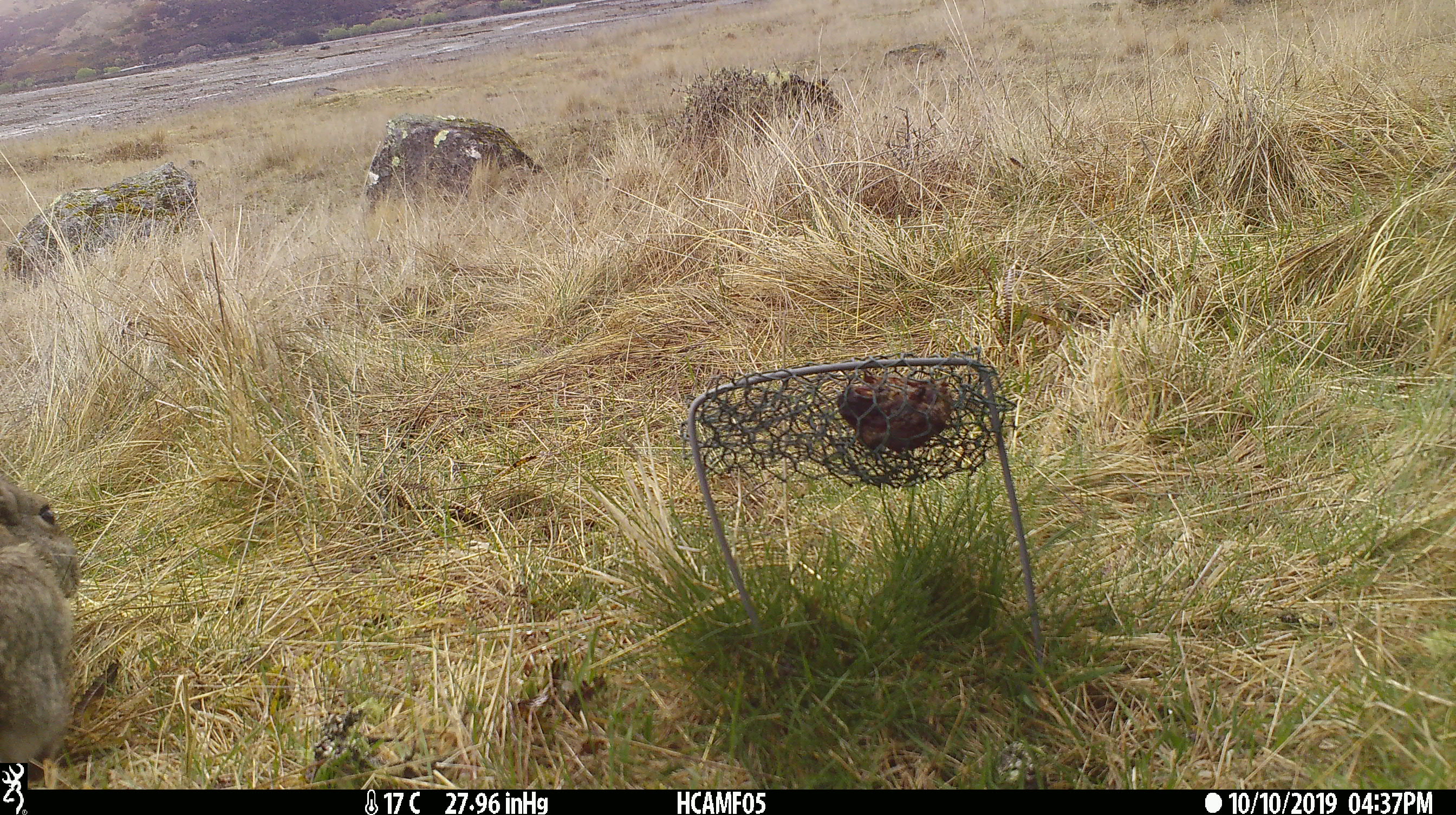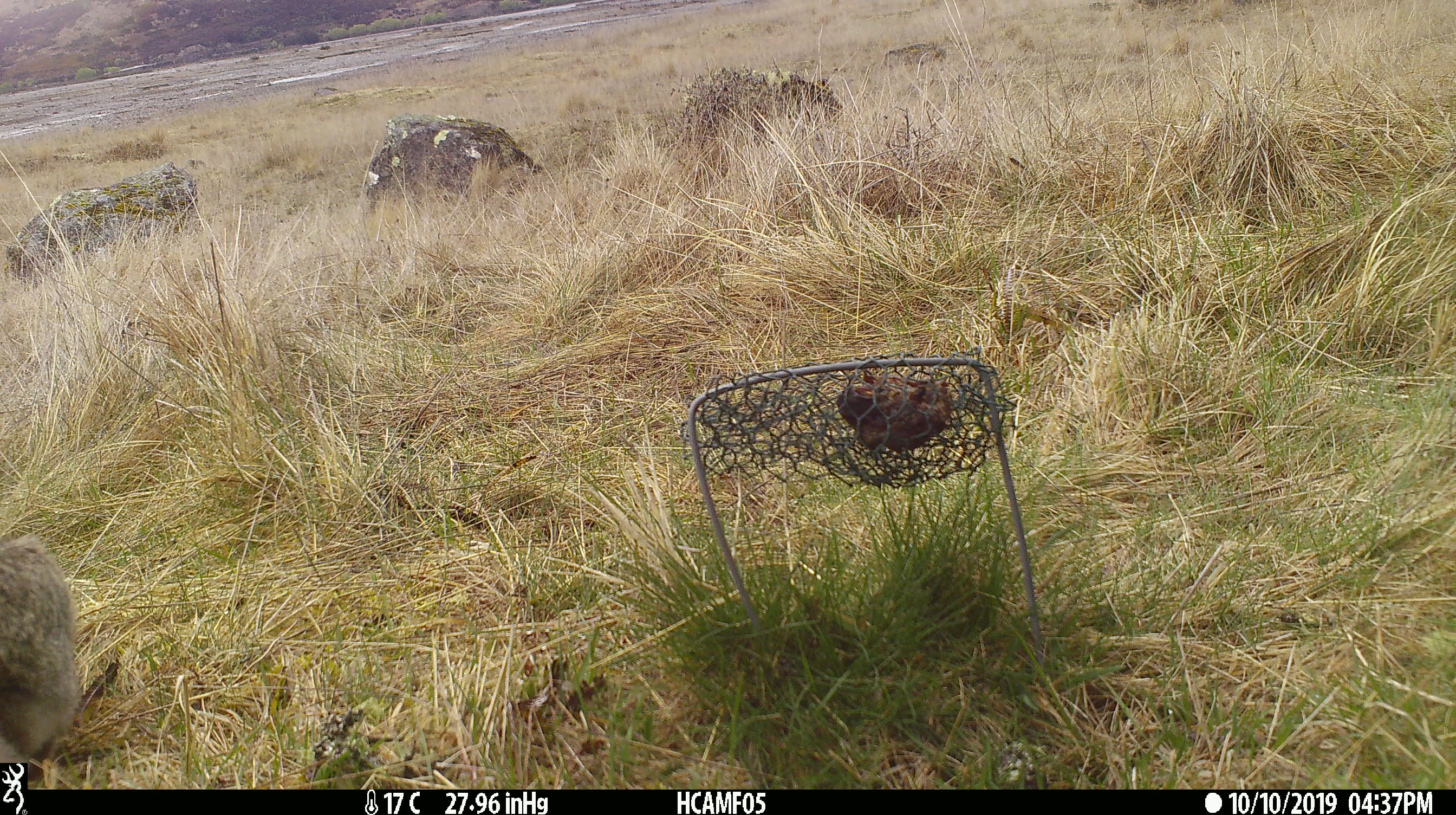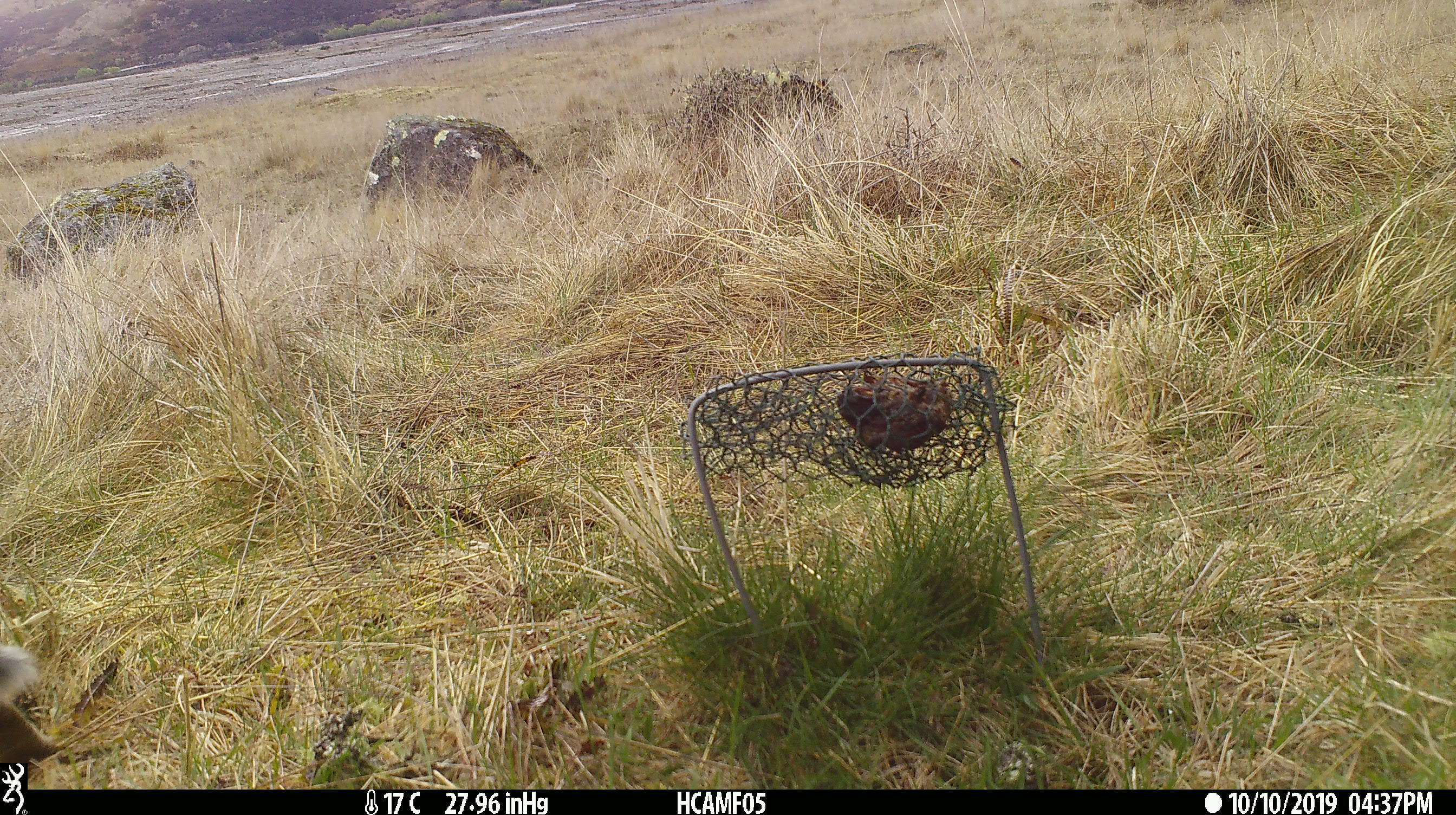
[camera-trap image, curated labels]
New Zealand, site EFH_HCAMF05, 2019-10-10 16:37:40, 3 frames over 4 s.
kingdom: Animalia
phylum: Chordata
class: Mammalia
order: Lagomorpha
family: Leporidae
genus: Oryctolagus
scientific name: Oryctolagus cuniculus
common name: european rabbit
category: rabbit